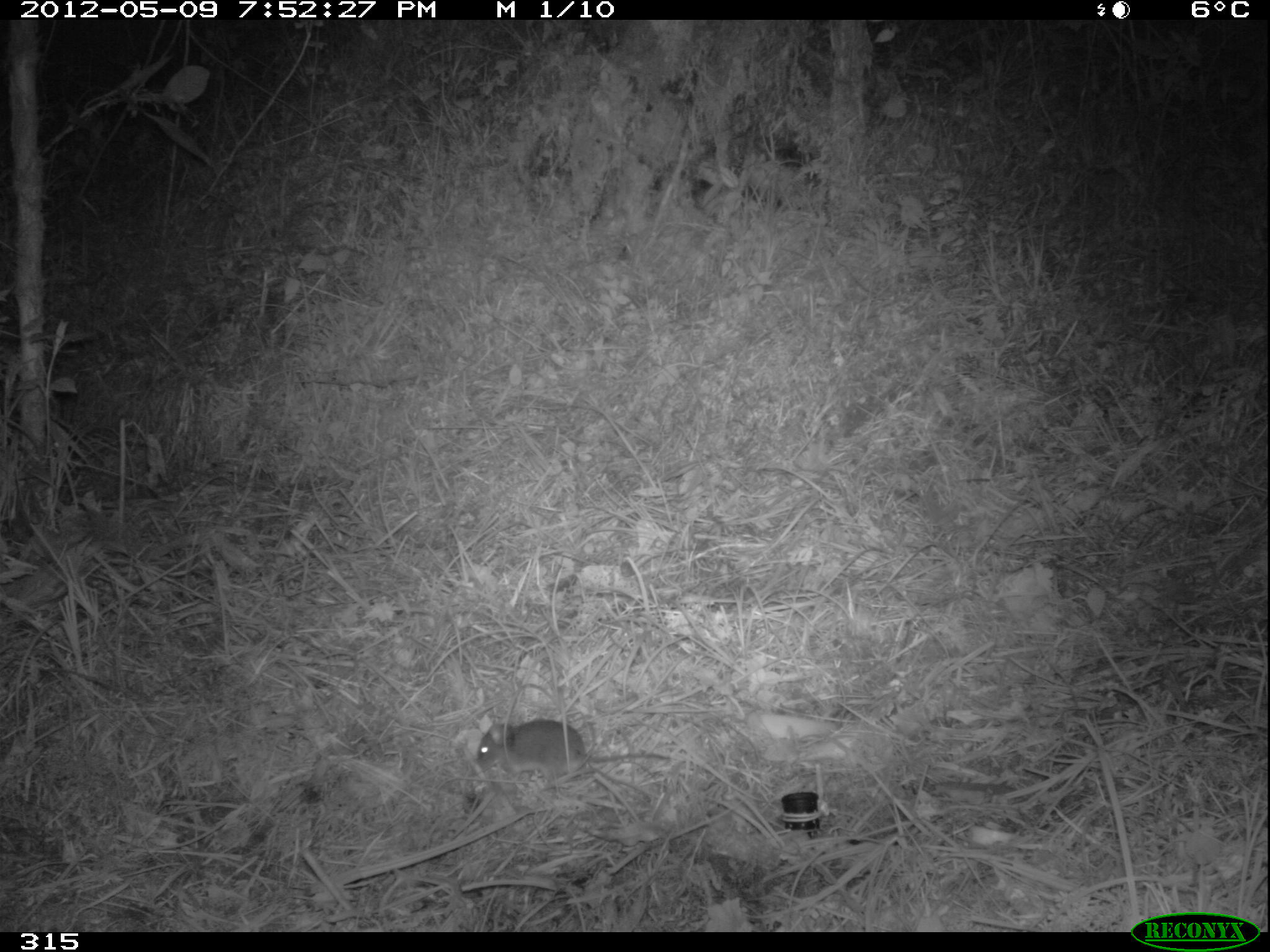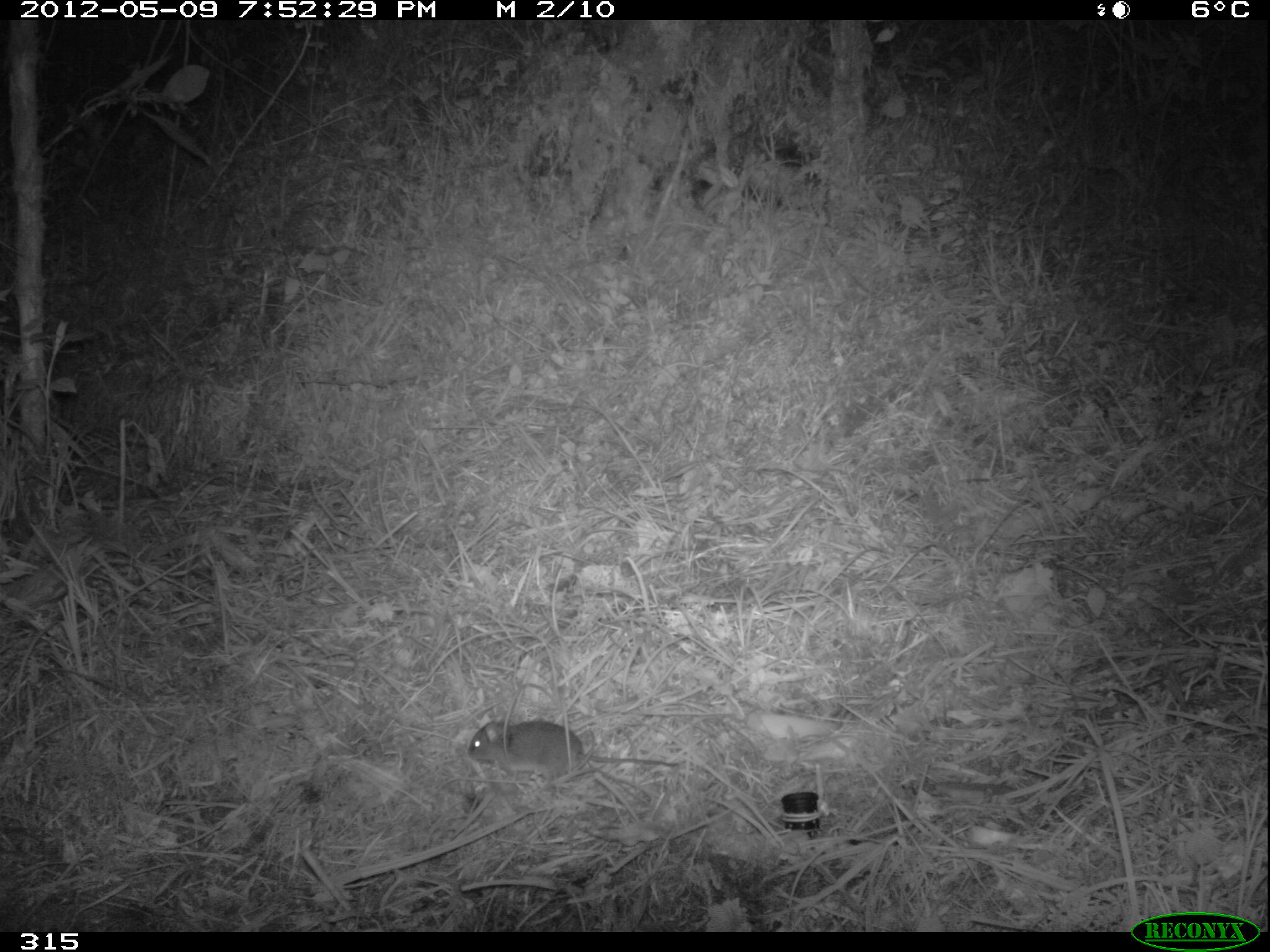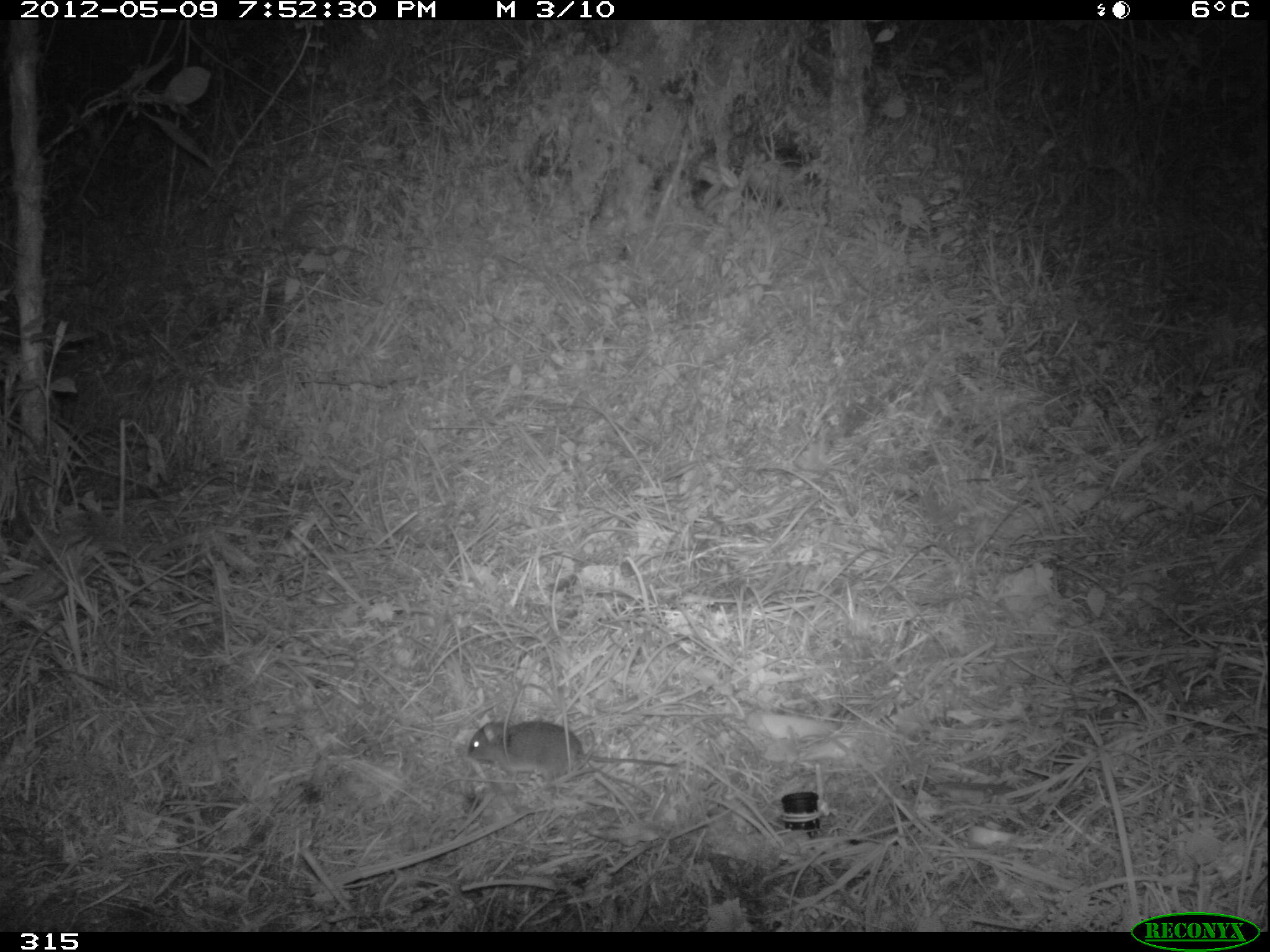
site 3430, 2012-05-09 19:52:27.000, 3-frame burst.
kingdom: Animalia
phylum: Chordata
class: Mammalia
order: Rodentia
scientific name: Rodentia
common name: rodents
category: unknown rodent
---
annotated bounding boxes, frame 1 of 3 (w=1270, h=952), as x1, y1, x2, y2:
unknown rodent: 477, 718, 674, 777